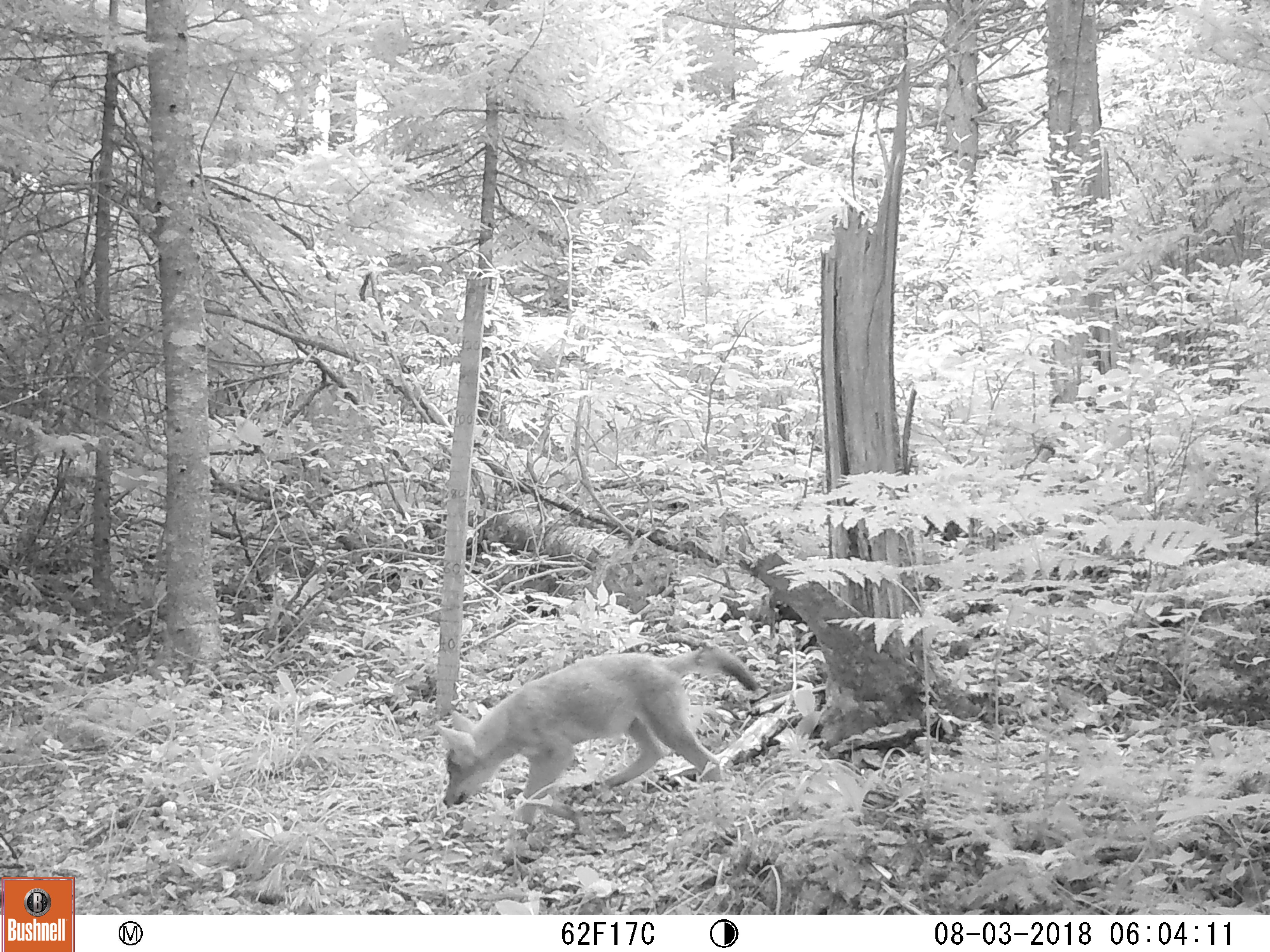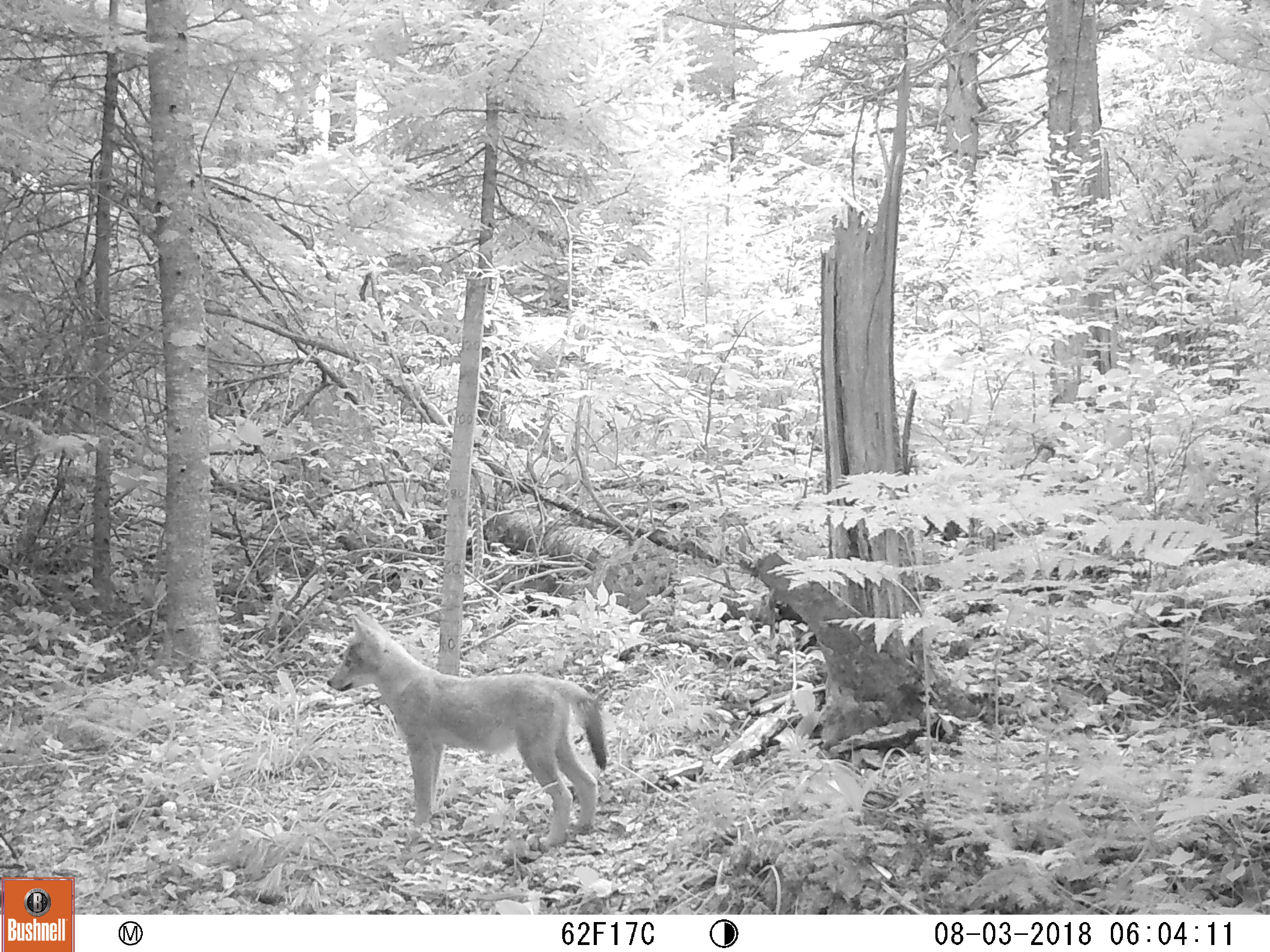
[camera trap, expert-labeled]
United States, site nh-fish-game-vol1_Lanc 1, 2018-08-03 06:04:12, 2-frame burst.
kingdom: Animalia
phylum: Chordata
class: Mammalia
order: Carnivora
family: Canidae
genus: Canis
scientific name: Canis latrans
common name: coyote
Coyote (Canis latrans).